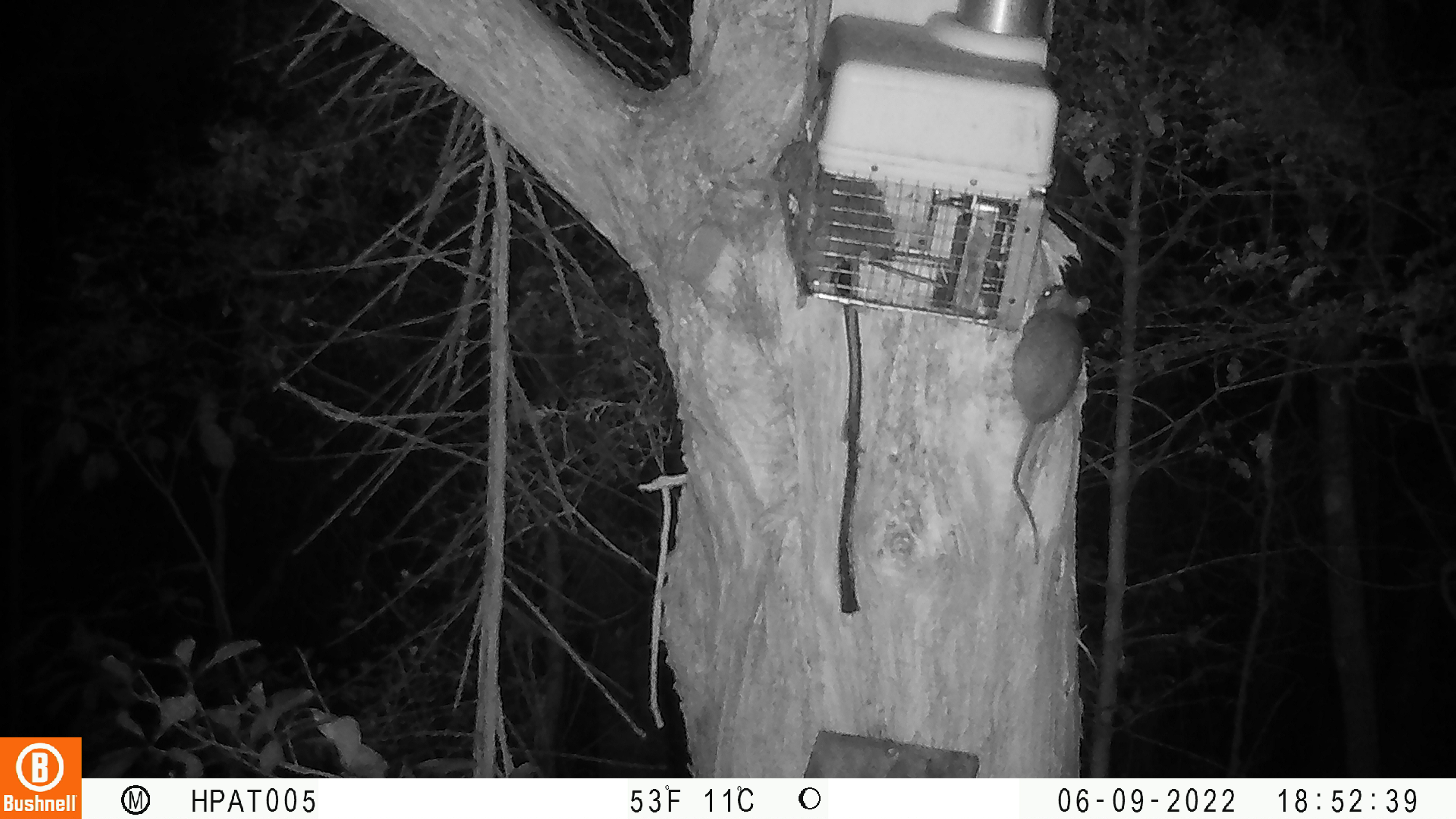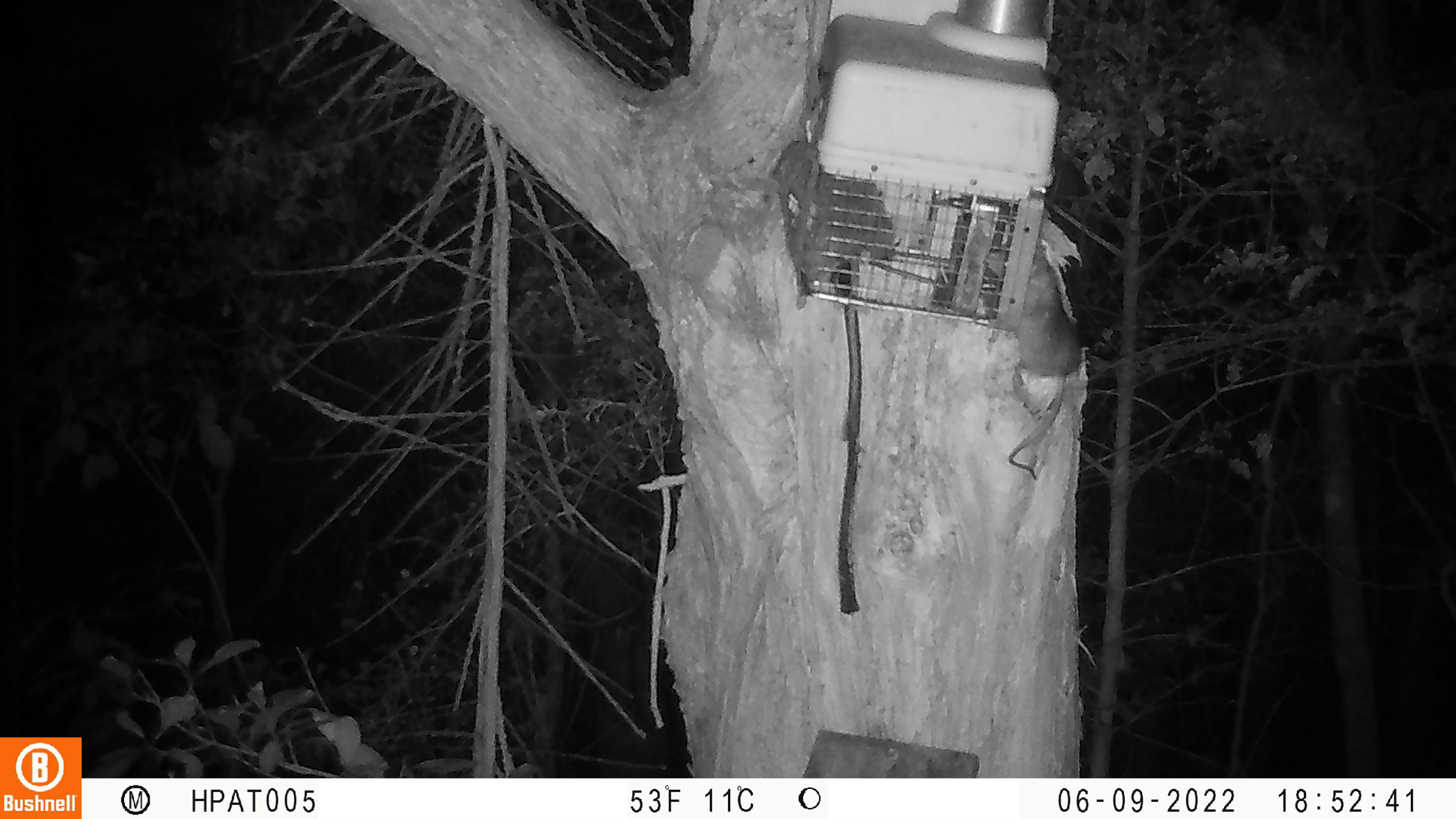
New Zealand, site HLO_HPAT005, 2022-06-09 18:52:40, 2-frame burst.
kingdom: Animalia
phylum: Chordata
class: Mammalia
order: Rodentia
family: Muridae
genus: Rattus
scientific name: Rattus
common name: rat